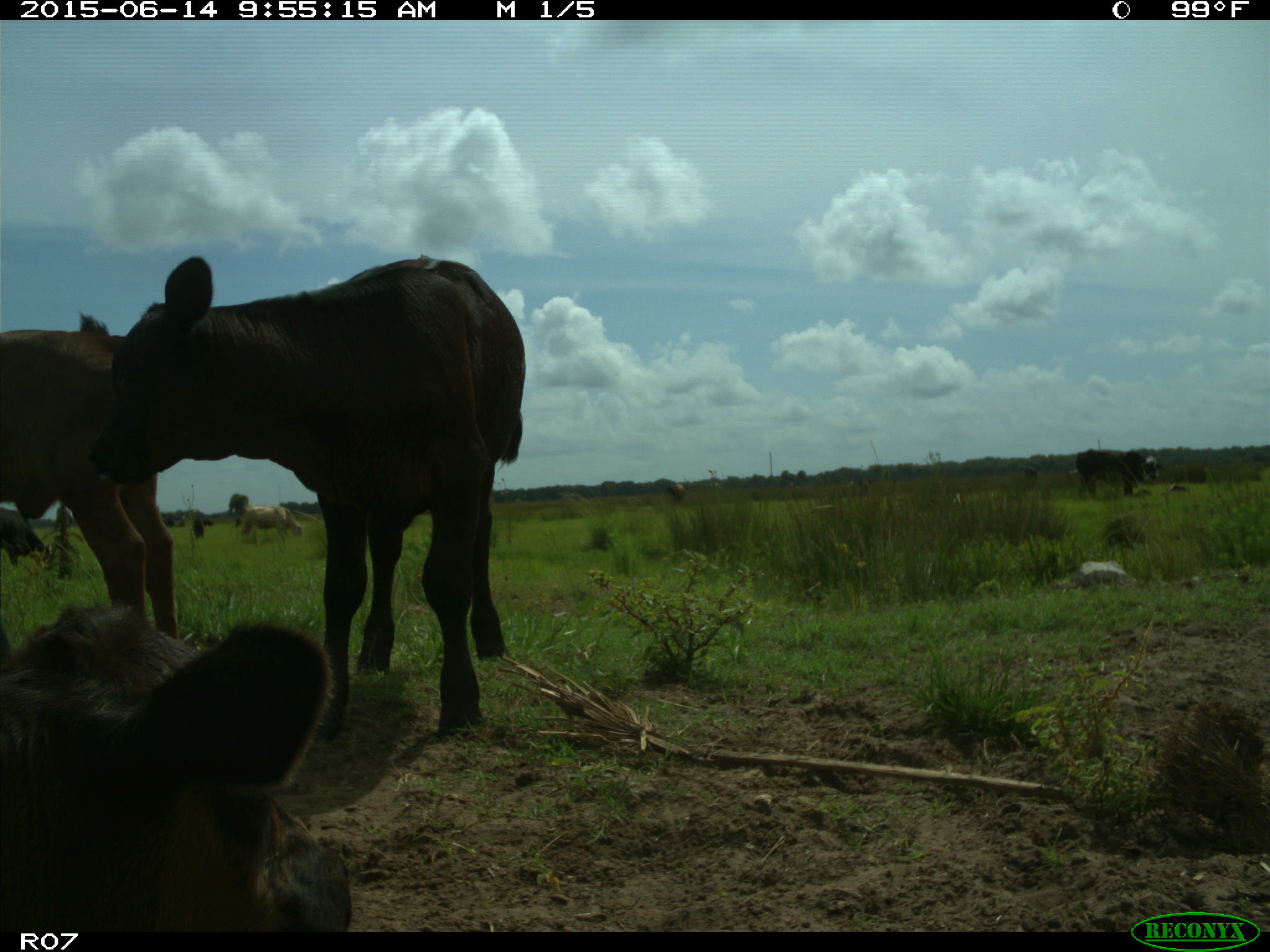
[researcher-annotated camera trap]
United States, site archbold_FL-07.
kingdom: Animalia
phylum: Chordata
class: Mammalia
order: Artiodactyla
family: Bovidae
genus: Bos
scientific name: Bos taurus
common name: domestic cow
Bos taurus (domestic cow).